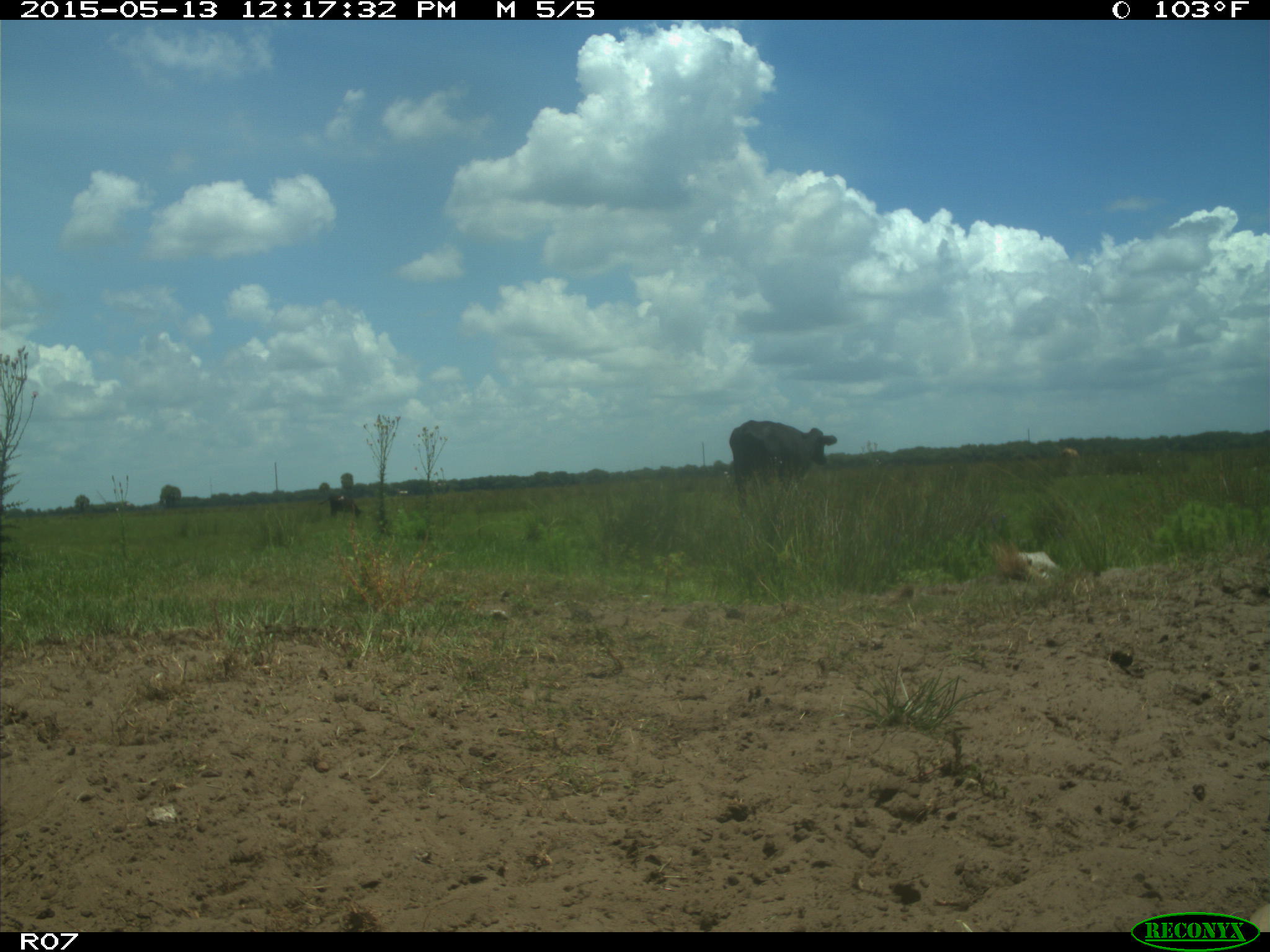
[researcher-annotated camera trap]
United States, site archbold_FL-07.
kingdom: Animalia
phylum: Chordata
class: Mammalia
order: Artiodactyla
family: Bovidae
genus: Bos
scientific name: Bos taurus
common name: domestic cow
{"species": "Bos taurus (domestic cow)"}